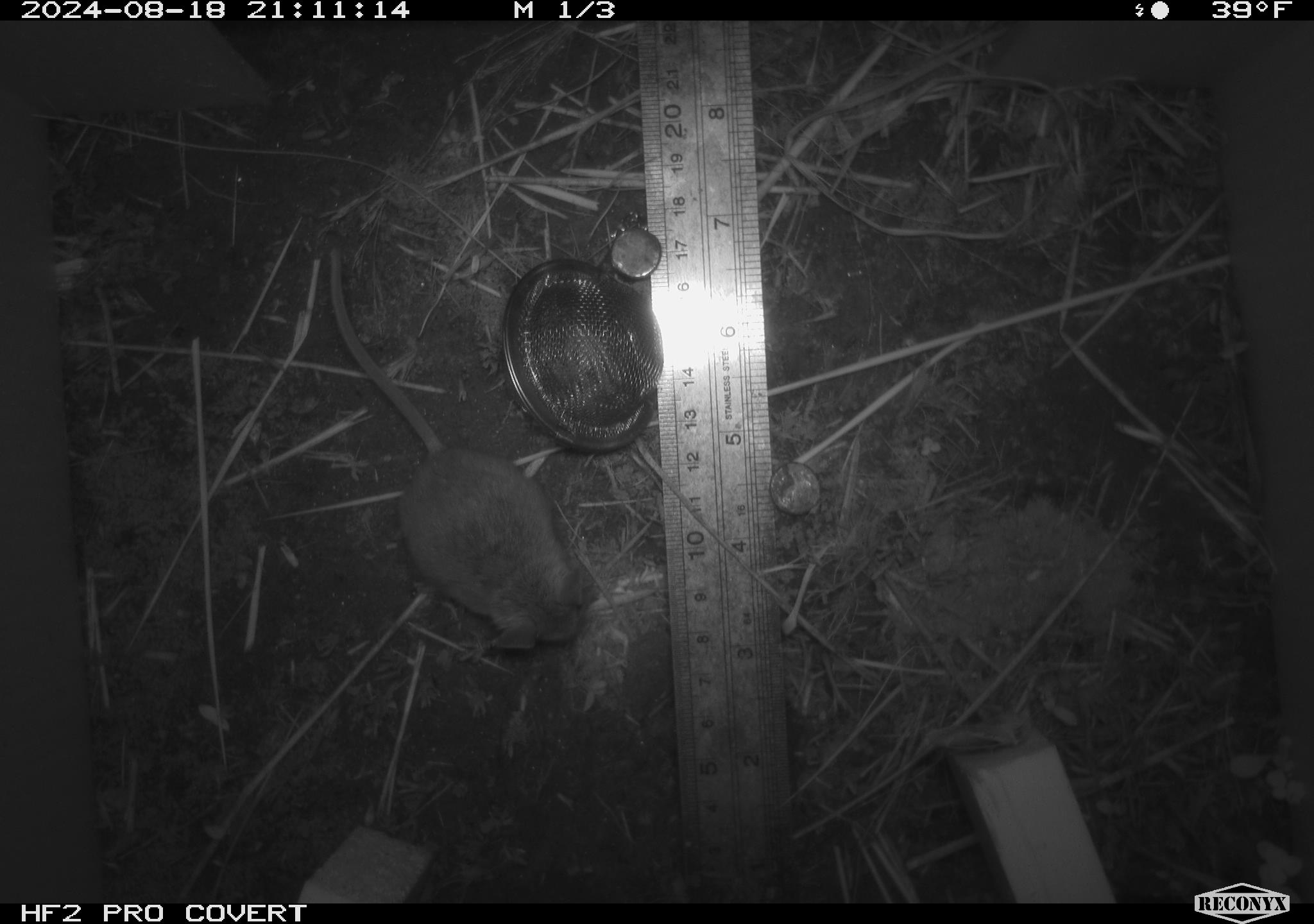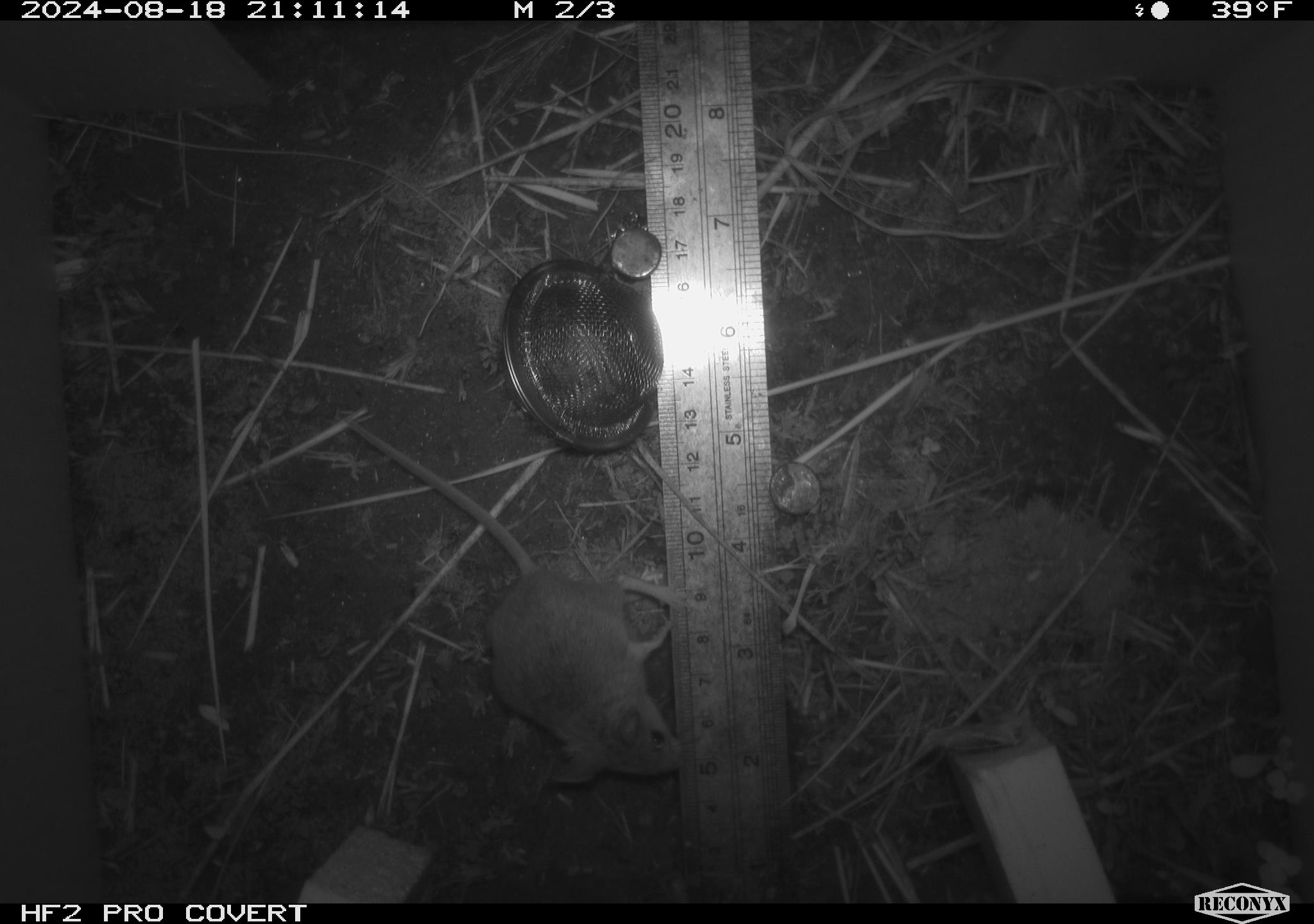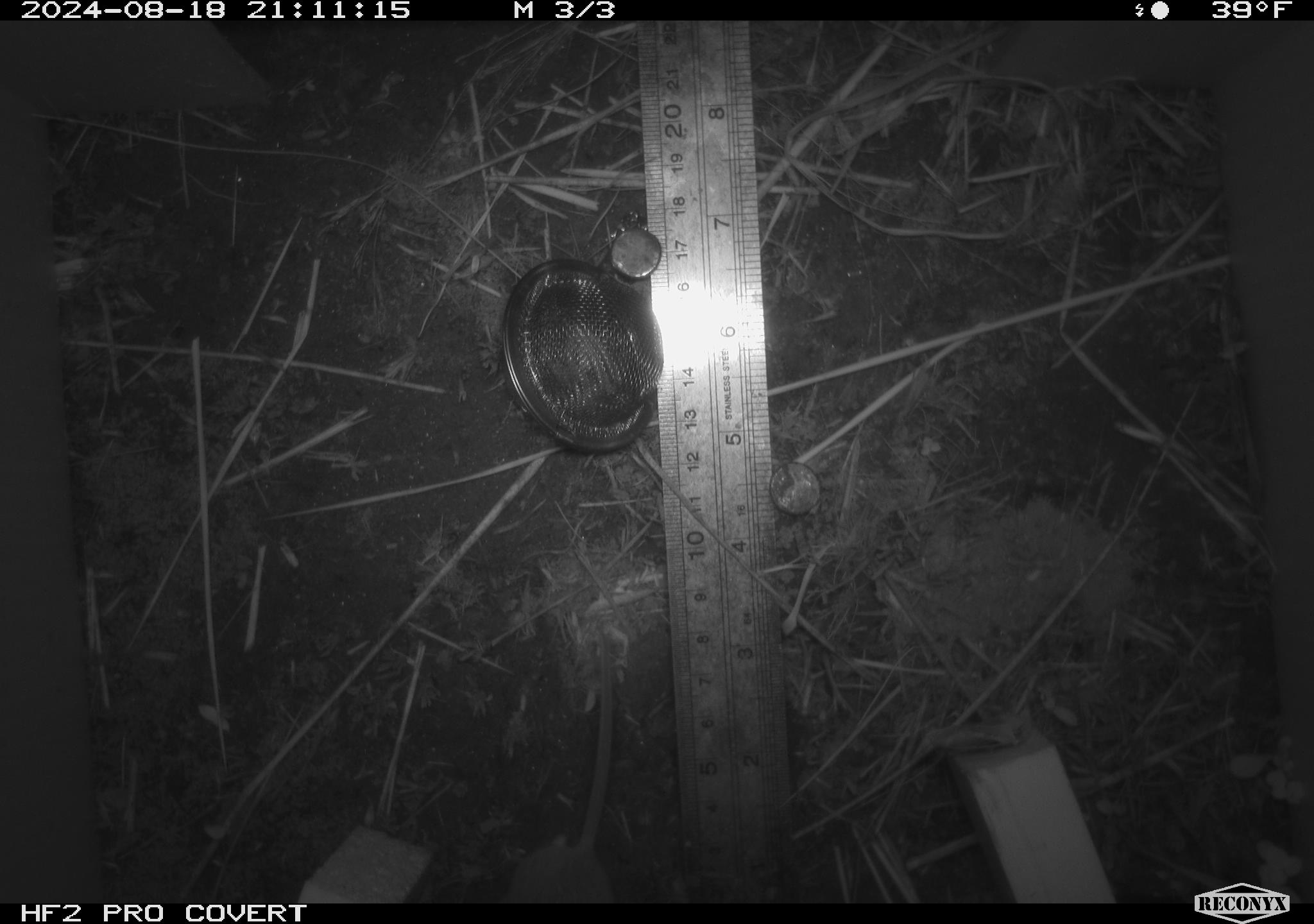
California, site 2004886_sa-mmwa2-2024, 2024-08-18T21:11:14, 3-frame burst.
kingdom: Animalia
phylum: Chordata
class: Mammalia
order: Rodentia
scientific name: Rodentia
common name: mouse species